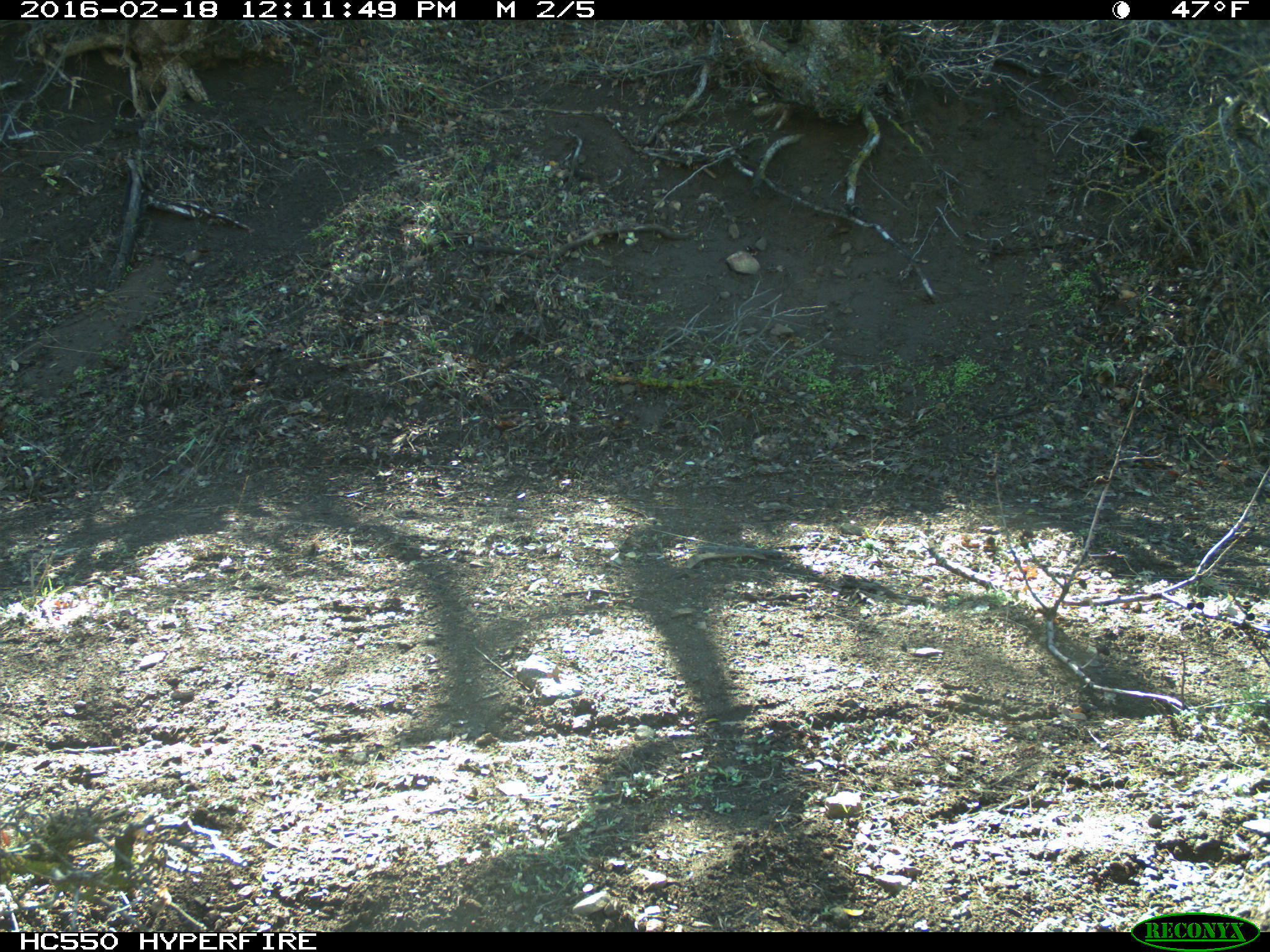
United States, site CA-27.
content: no animal present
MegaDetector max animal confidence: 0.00